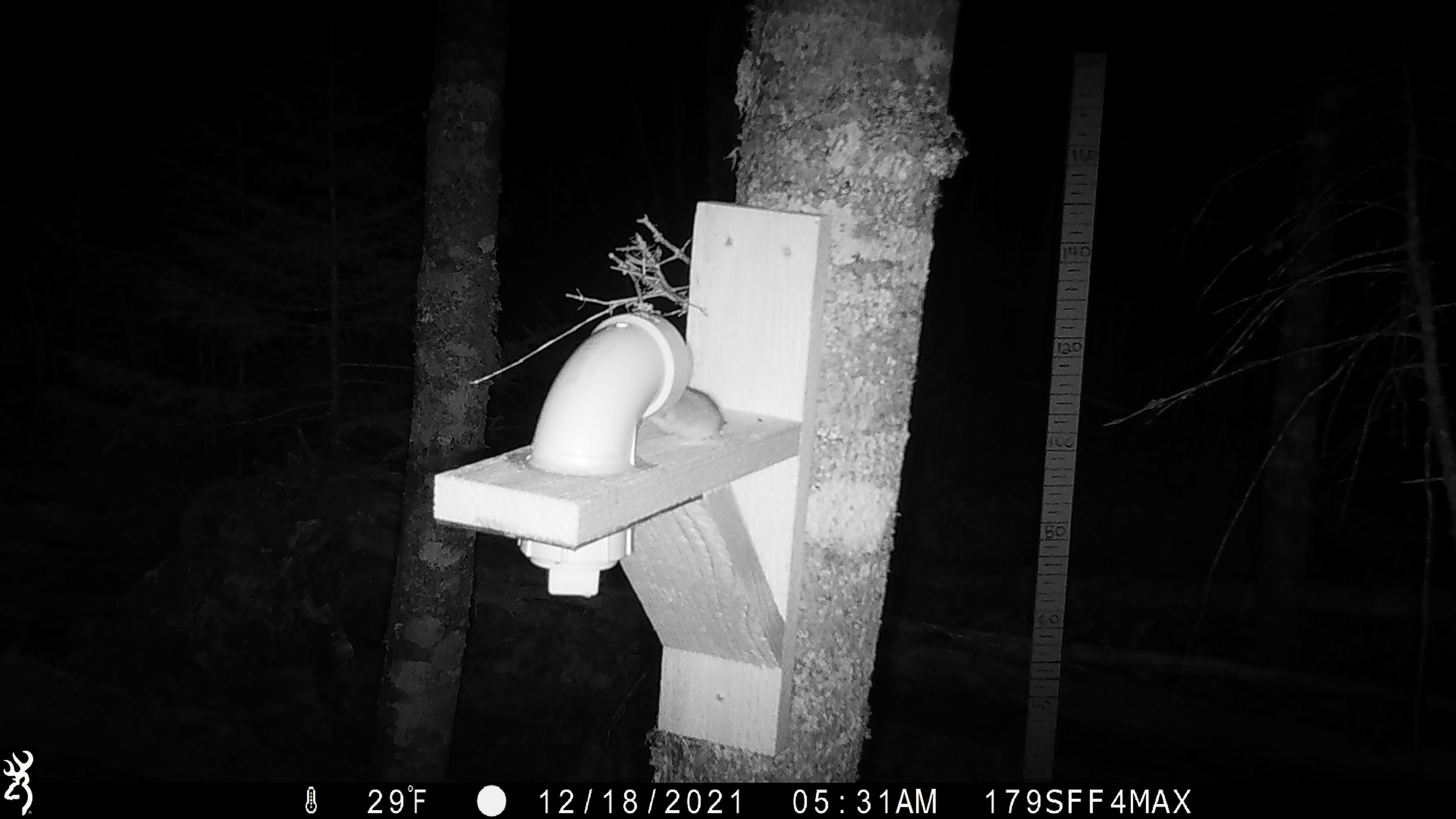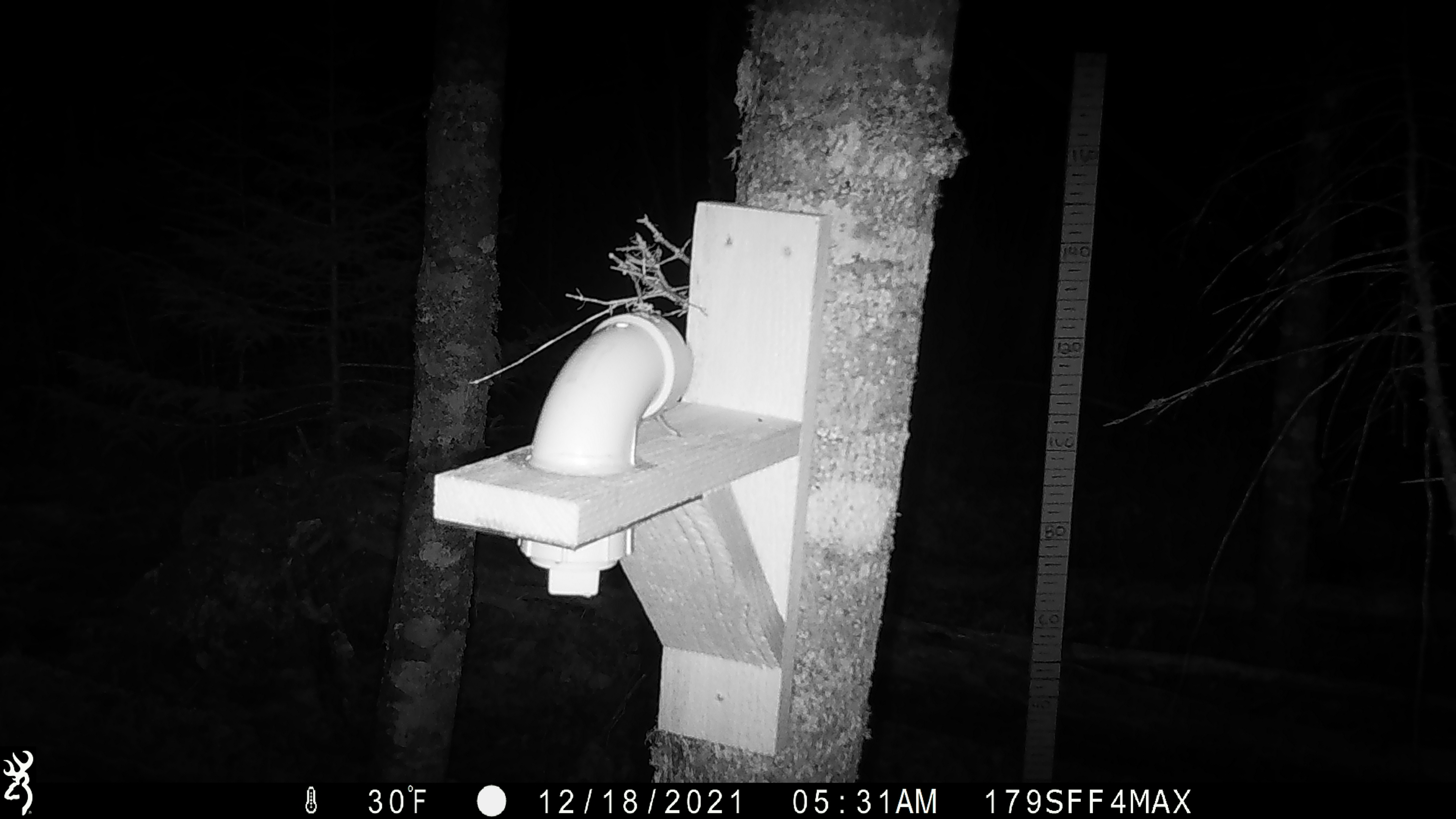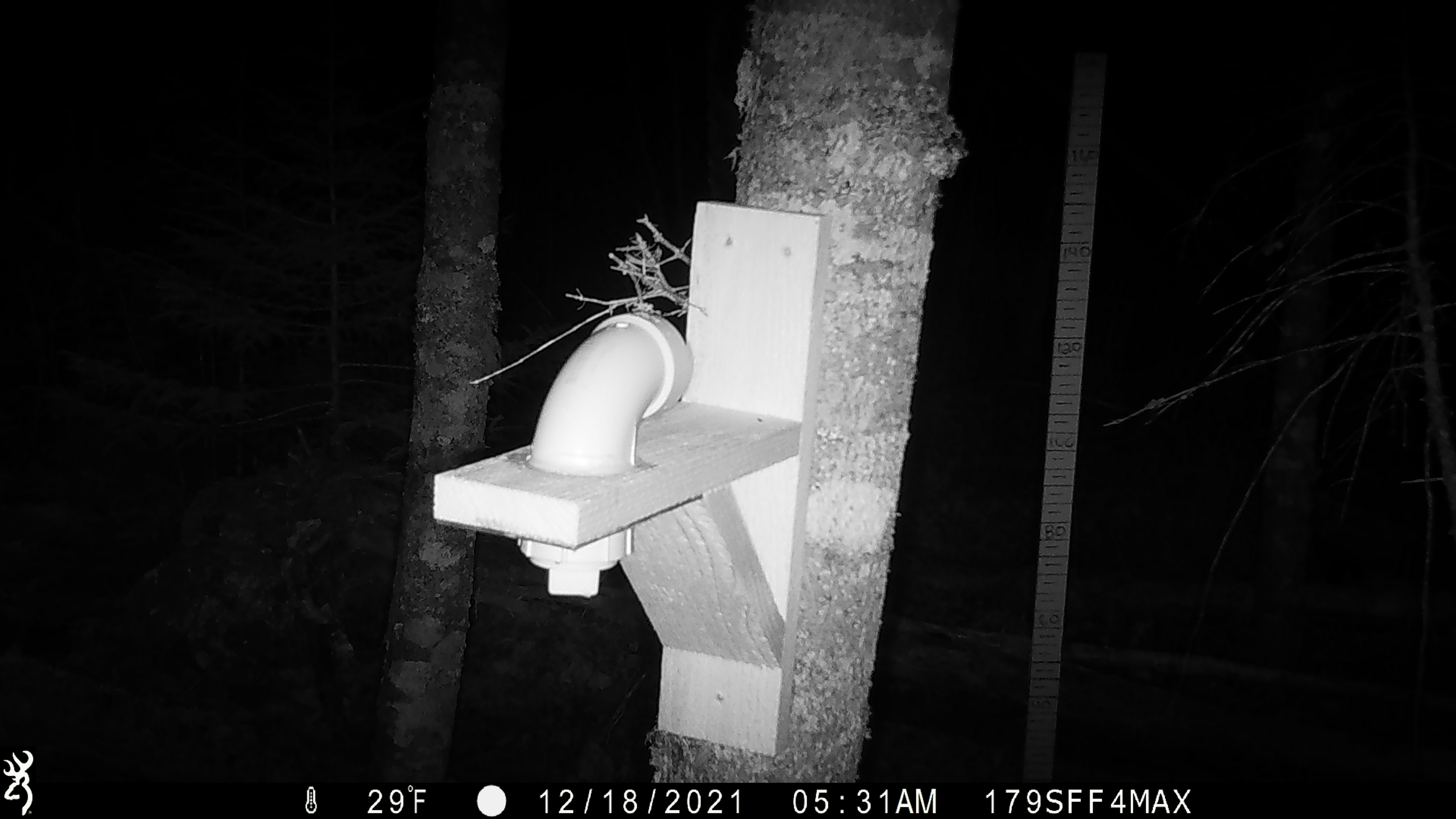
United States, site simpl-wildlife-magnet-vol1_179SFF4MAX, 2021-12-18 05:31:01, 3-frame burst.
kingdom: Animalia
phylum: Chordata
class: Mammalia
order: Rodentia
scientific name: Rodentia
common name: mouse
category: mouse sp.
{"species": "mouse sp. (mouse) (Rodentia)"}